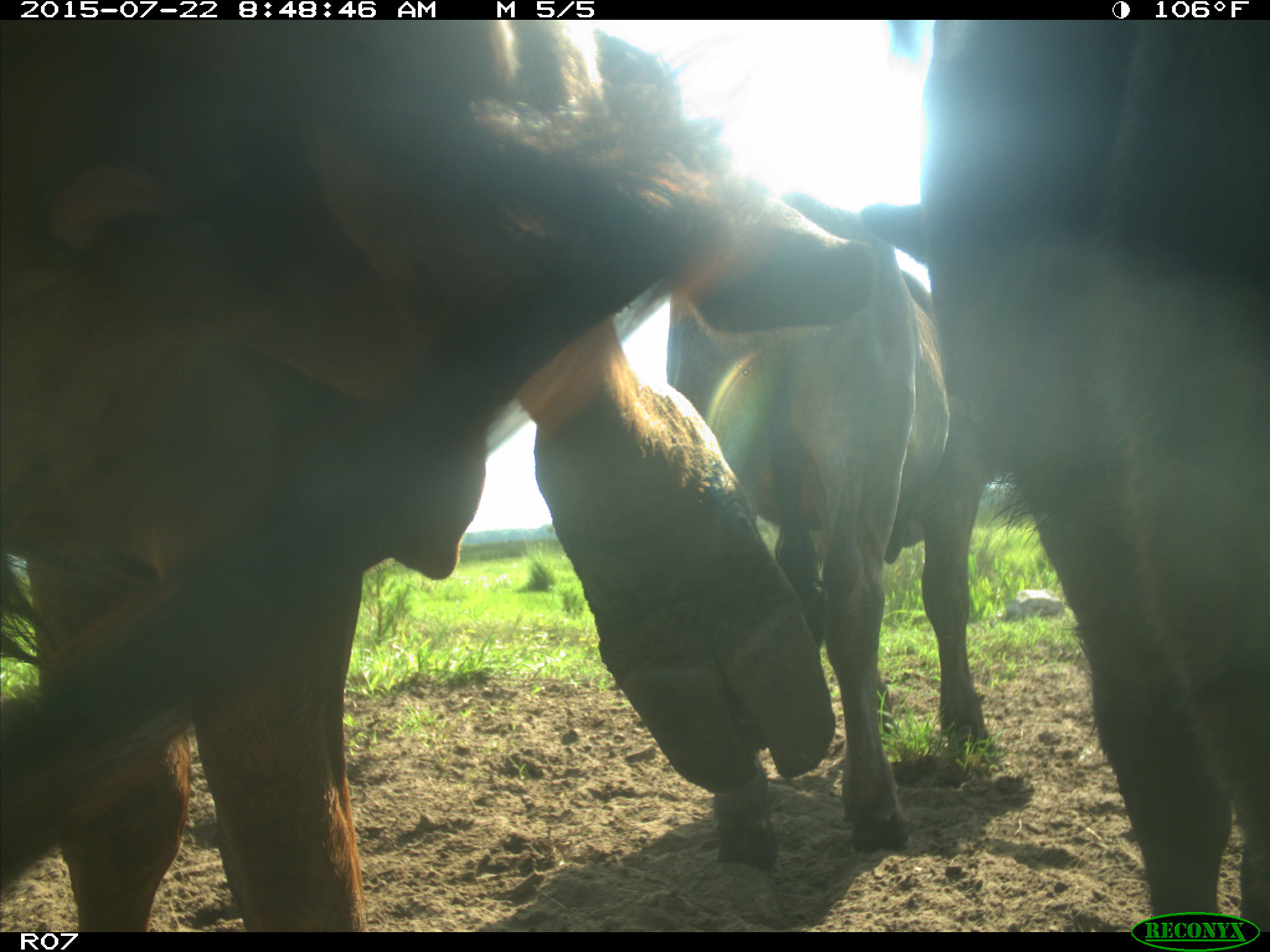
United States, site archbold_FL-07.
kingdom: Animalia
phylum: Chordata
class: Mammalia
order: Artiodactyla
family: Bovidae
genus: Bos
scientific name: Bos taurus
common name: domestic cow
Bos taurus (domestic cow).